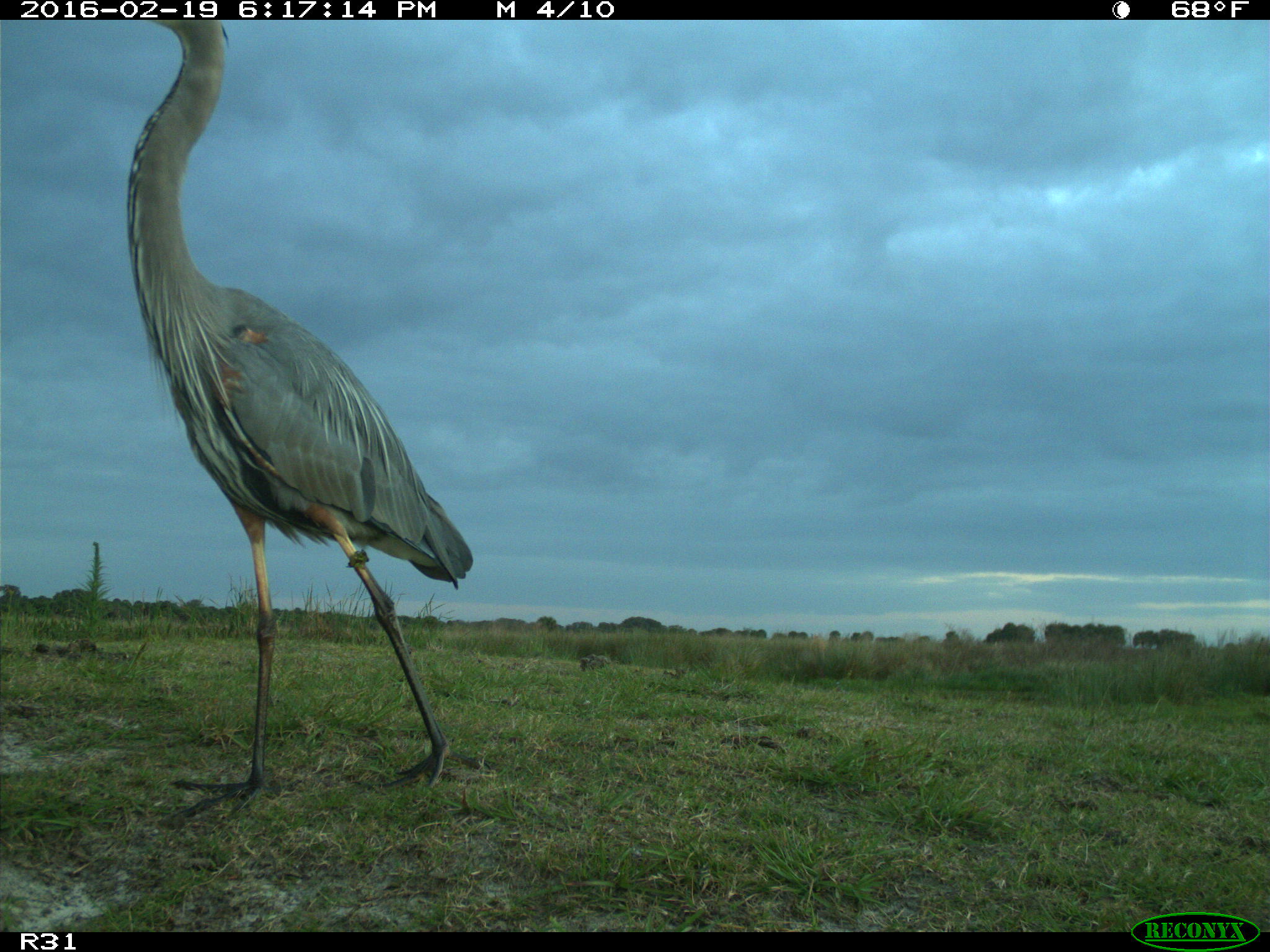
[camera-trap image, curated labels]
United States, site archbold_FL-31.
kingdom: Animalia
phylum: Chordata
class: Aves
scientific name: Aves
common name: birds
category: unidentified bird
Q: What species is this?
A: Unidentified bird (birds) (Aves).